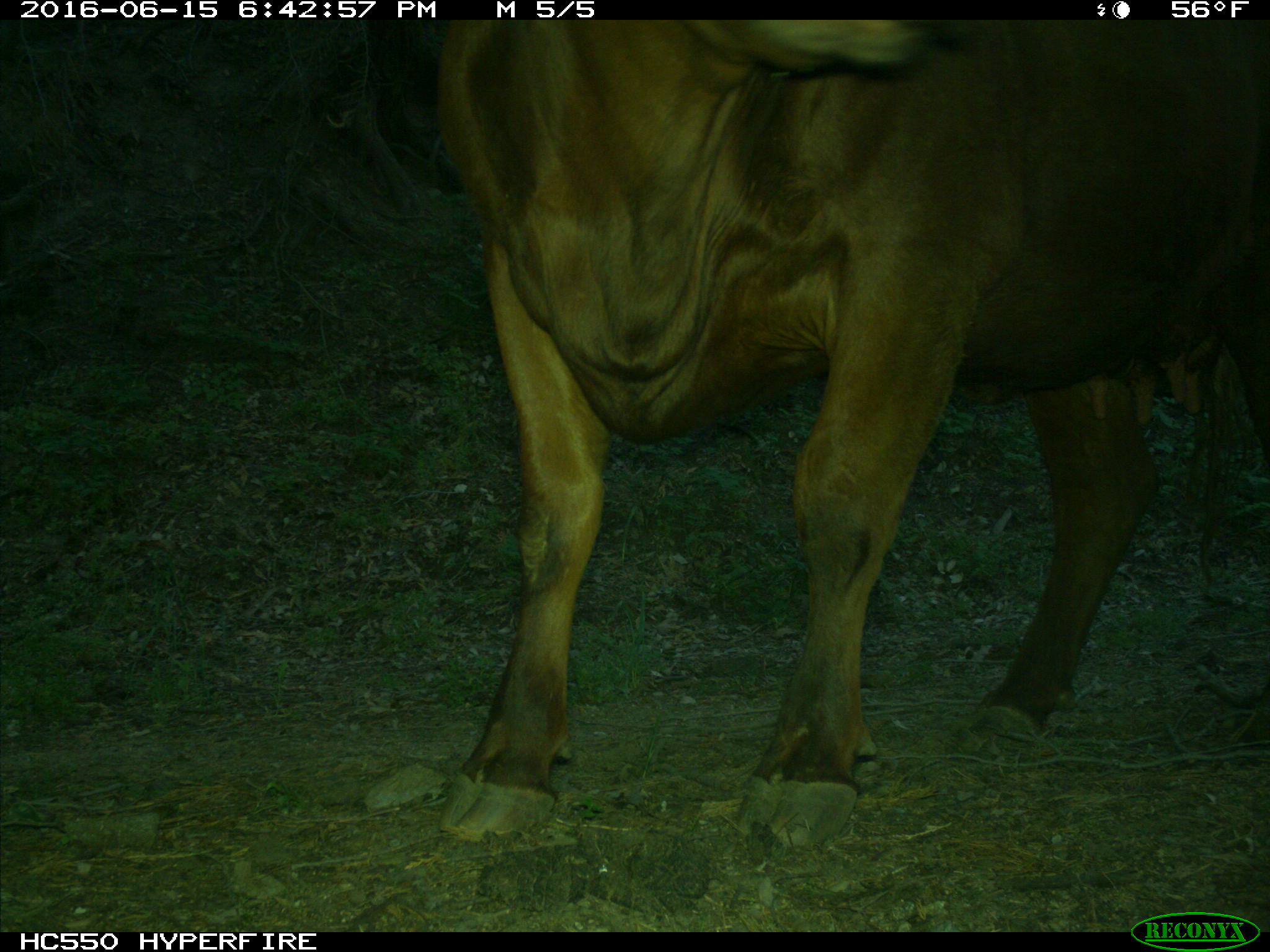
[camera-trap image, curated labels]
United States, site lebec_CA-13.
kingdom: Animalia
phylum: Chordata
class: Mammalia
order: Artiodactyla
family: Bovidae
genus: Bos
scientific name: Bos taurus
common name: domestic cow